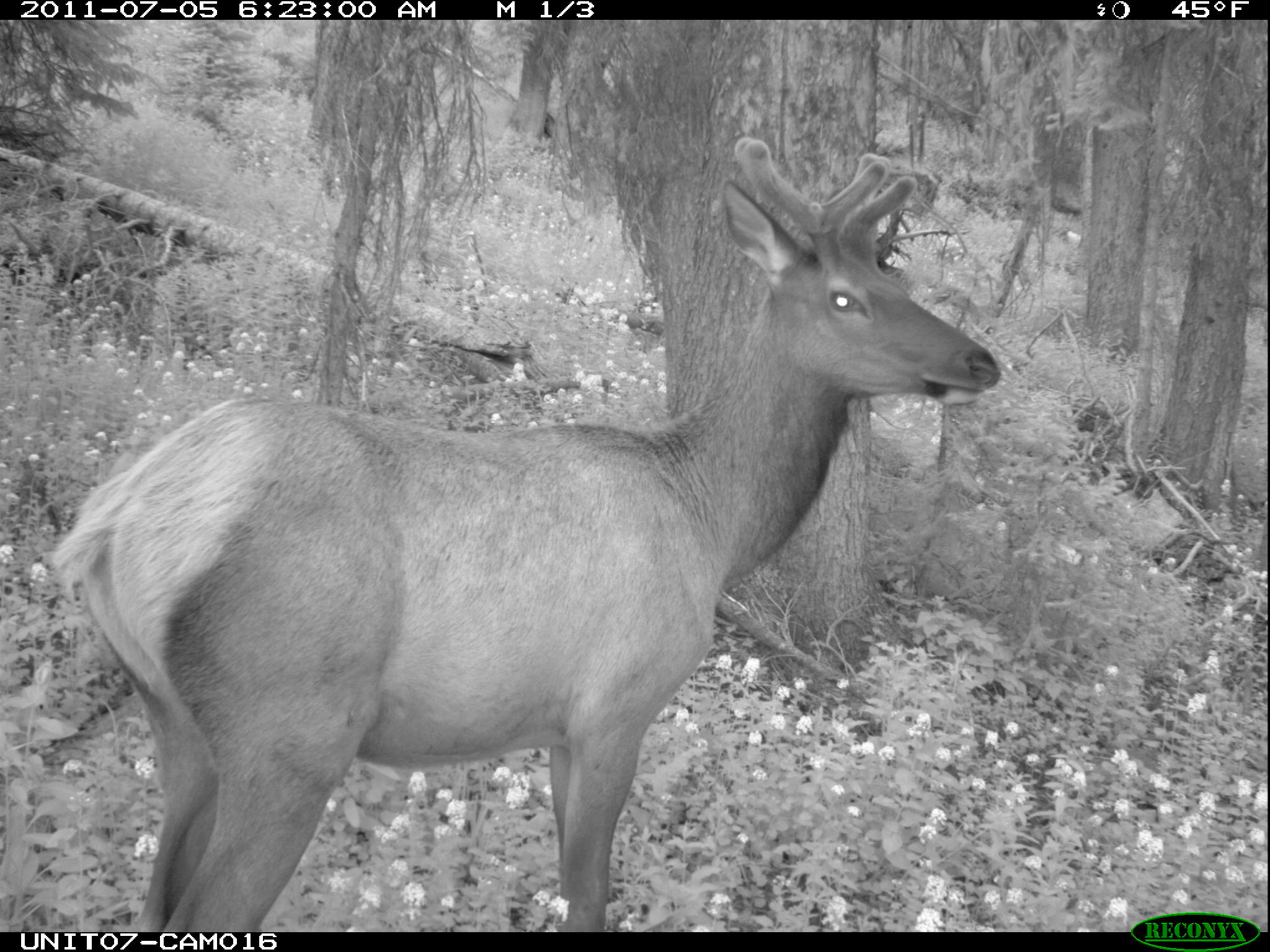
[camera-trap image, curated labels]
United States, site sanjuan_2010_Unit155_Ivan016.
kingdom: Animalia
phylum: Chordata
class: Mammalia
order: Artiodactyla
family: Cervidae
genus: Cervus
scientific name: Cervus elaphus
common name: red deer